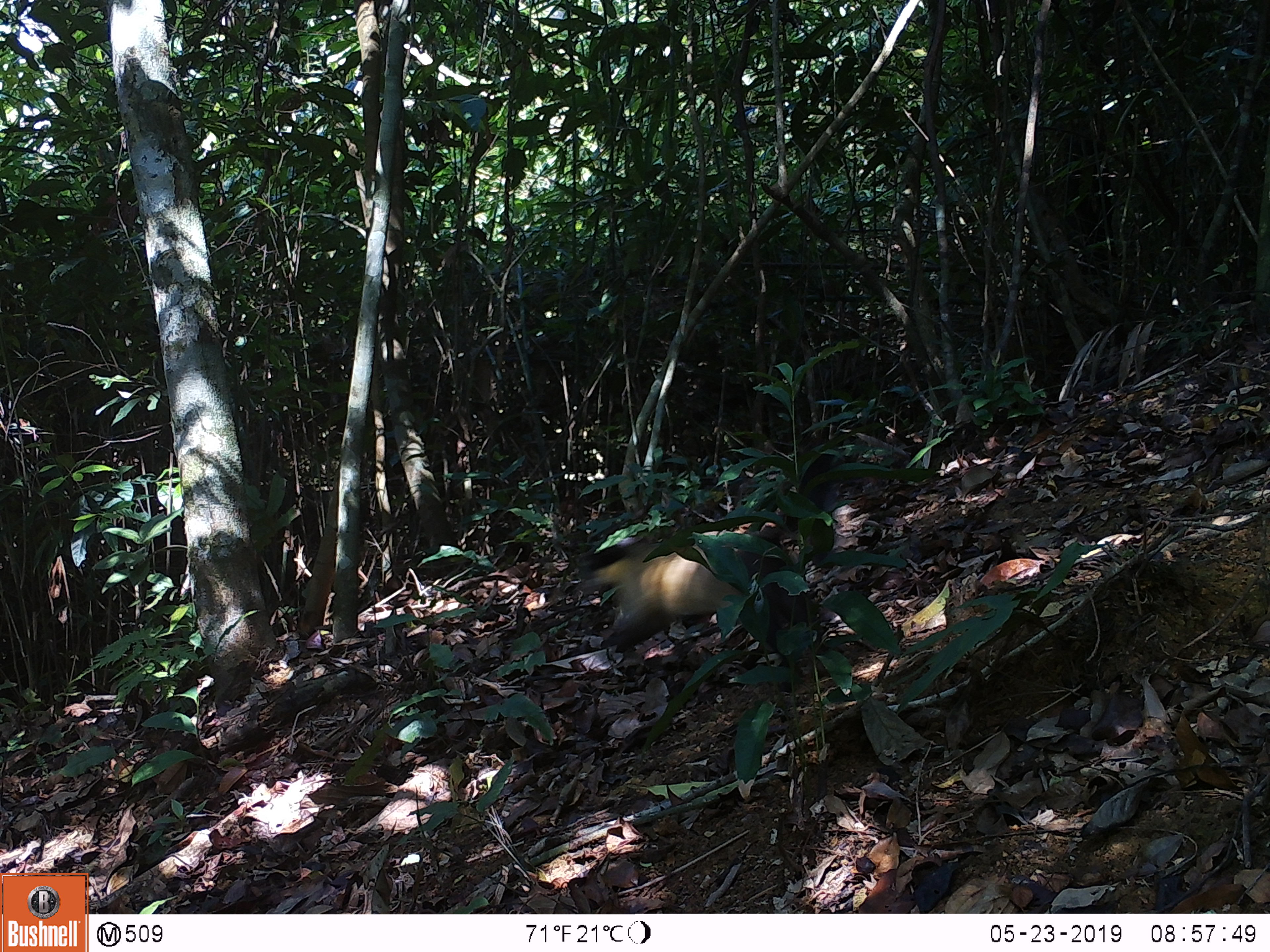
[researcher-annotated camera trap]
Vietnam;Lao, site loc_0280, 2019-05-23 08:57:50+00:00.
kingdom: Animalia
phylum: Chordata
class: Mammalia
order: Carnivora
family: Mustelidae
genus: Martes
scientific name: Martes flavigula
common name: yellow-throated marten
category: yellow throated marten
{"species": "yellow throated marten (yellow-throated marten) (Martes flavigula)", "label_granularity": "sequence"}